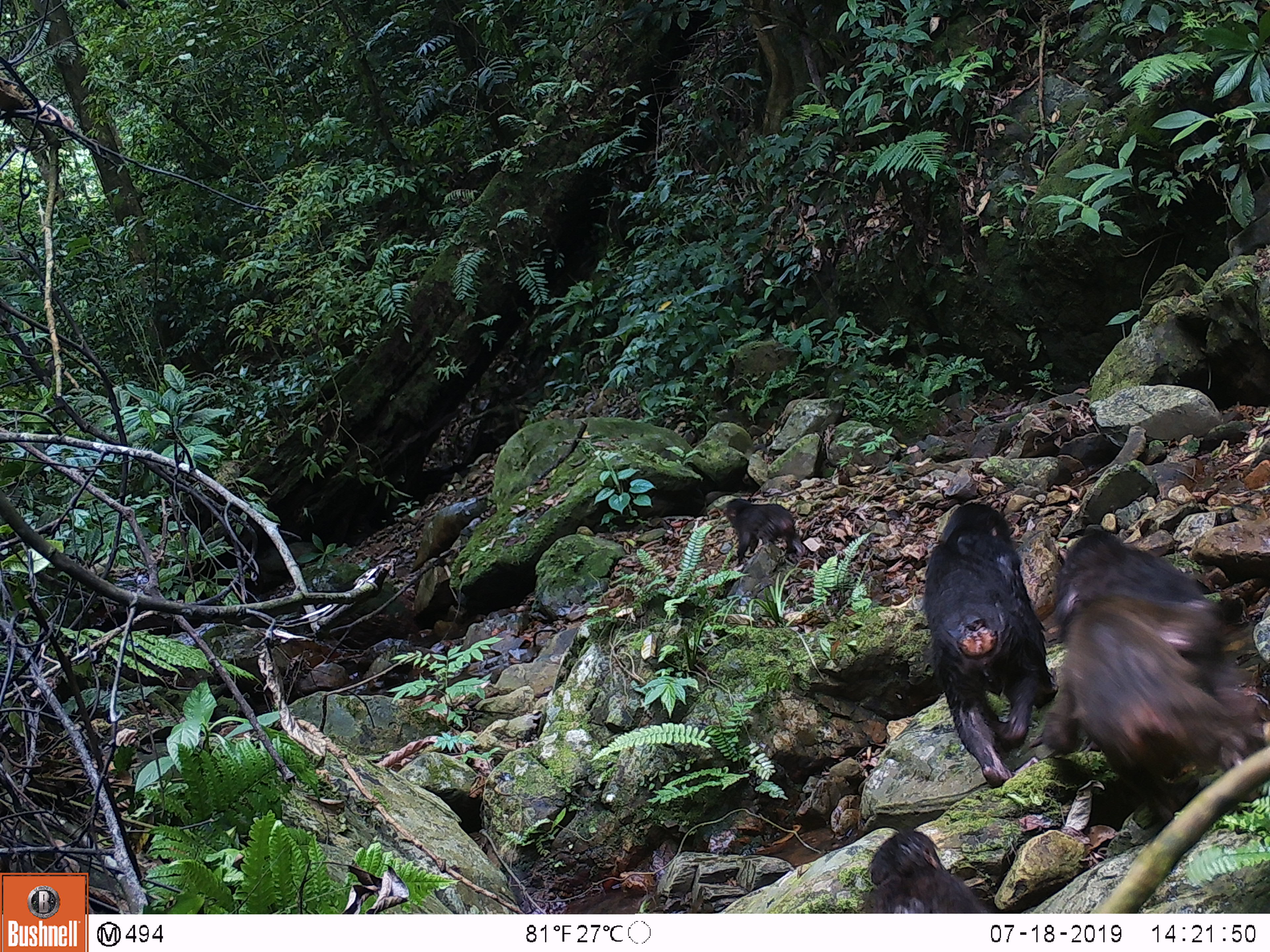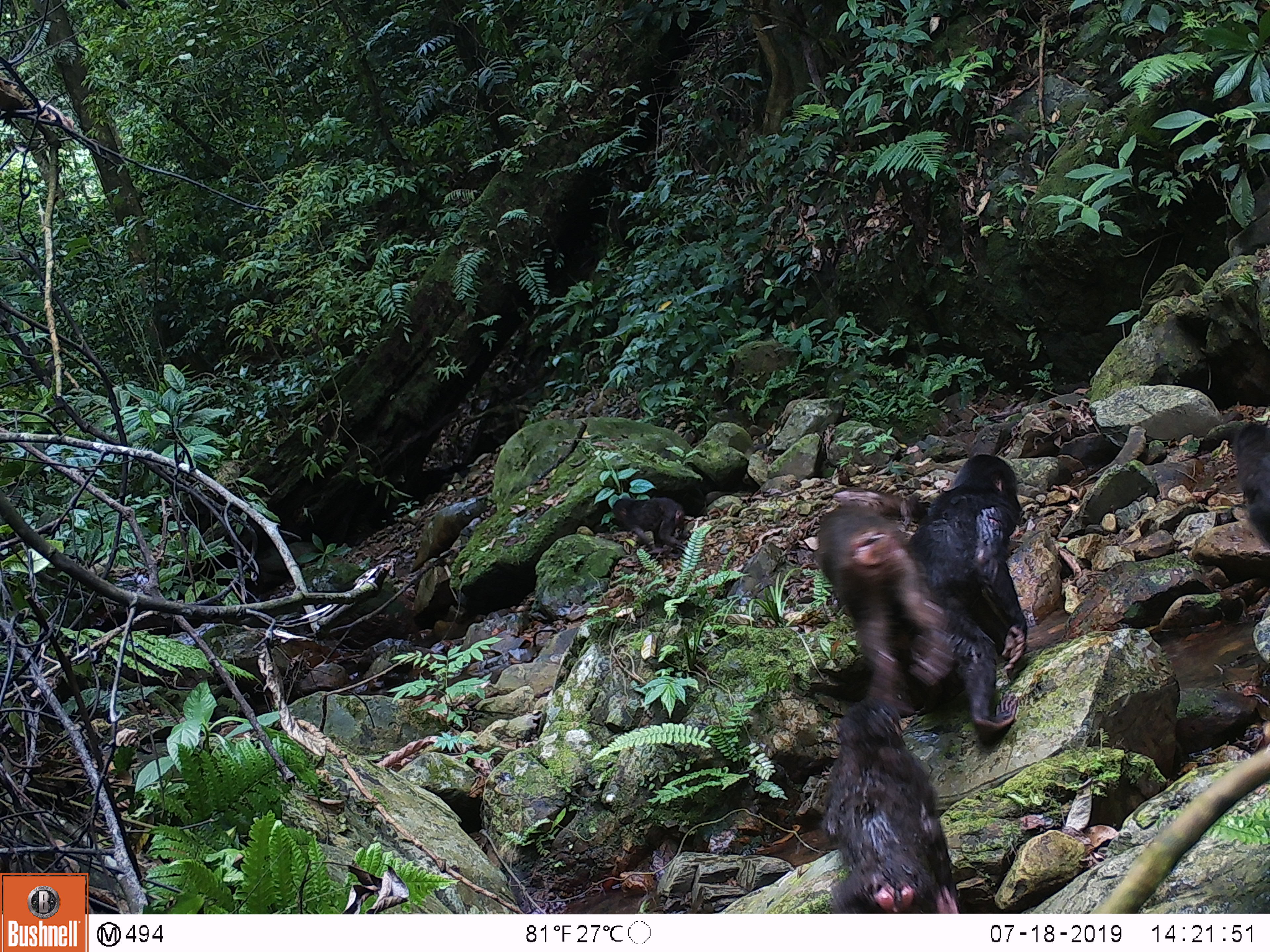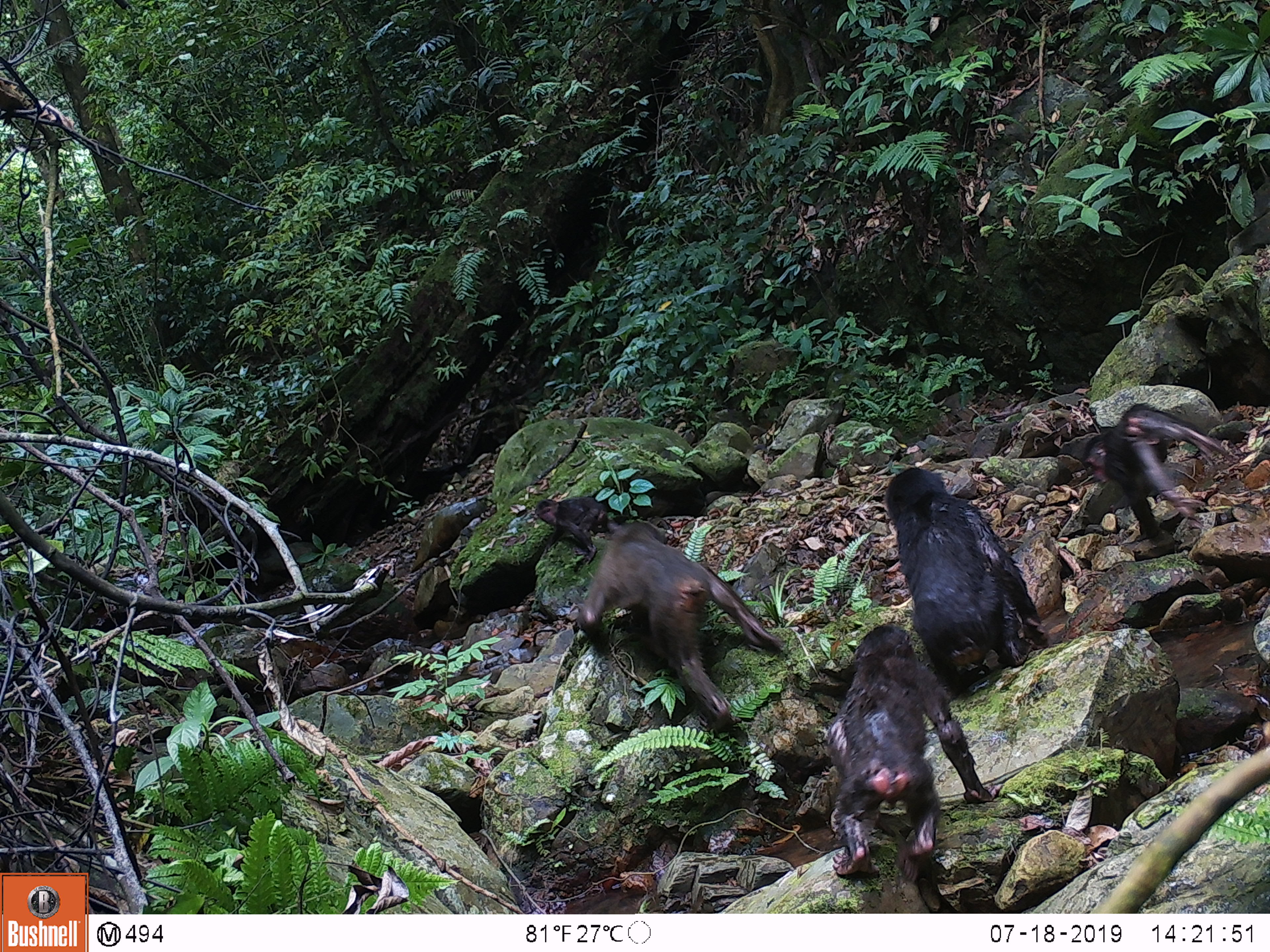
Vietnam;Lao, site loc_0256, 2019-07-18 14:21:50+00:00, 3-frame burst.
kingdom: Animalia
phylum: Chordata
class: Mammalia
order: Primates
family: Cercopithecidae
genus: Macaca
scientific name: Macaca arctoides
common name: stump-tailed macaque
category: stump tailed macaque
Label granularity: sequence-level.